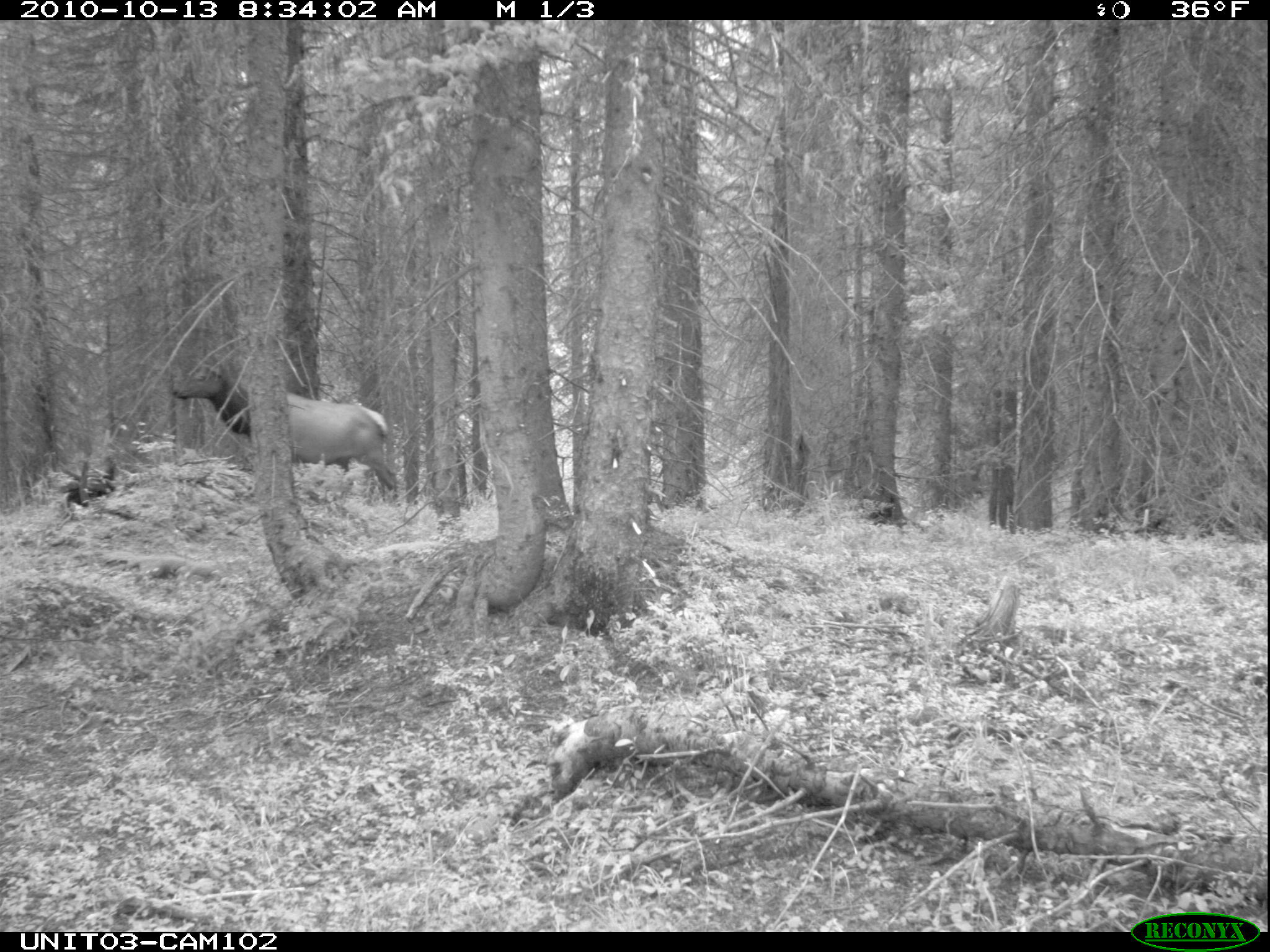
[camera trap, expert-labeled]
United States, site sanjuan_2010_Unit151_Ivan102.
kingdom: Animalia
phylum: Chordata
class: Mammalia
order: Artiodactyla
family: Cervidae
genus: Cervus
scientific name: Cervus elaphus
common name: red deer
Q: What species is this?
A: Cervus elaphus (red deer).